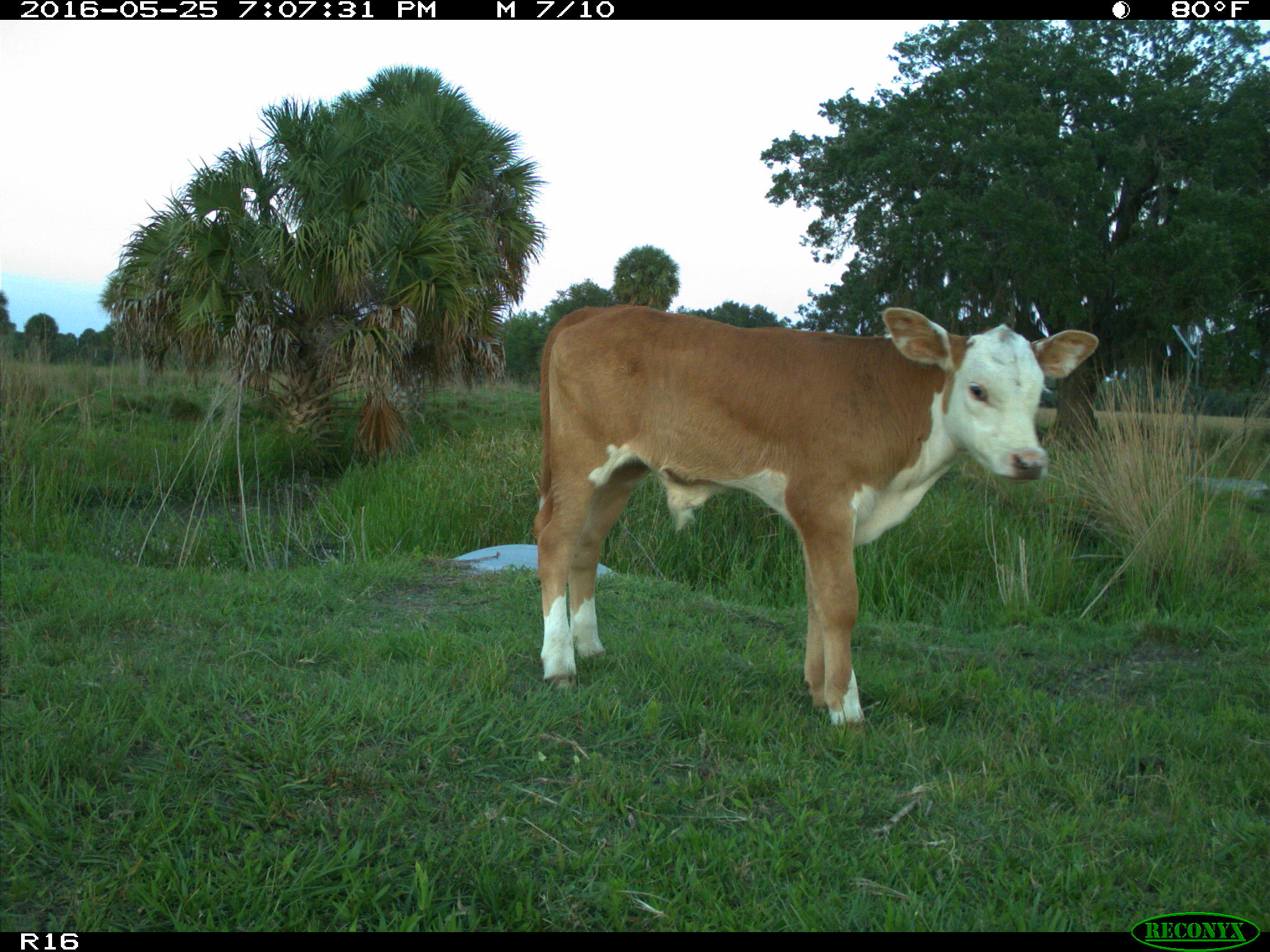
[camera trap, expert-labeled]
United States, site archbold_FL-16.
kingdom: Animalia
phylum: Chordata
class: Mammalia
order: Artiodactyla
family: Bovidae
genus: Bos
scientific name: Bos taurus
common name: domestic cow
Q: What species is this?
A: Bos taurus (domestic cow).